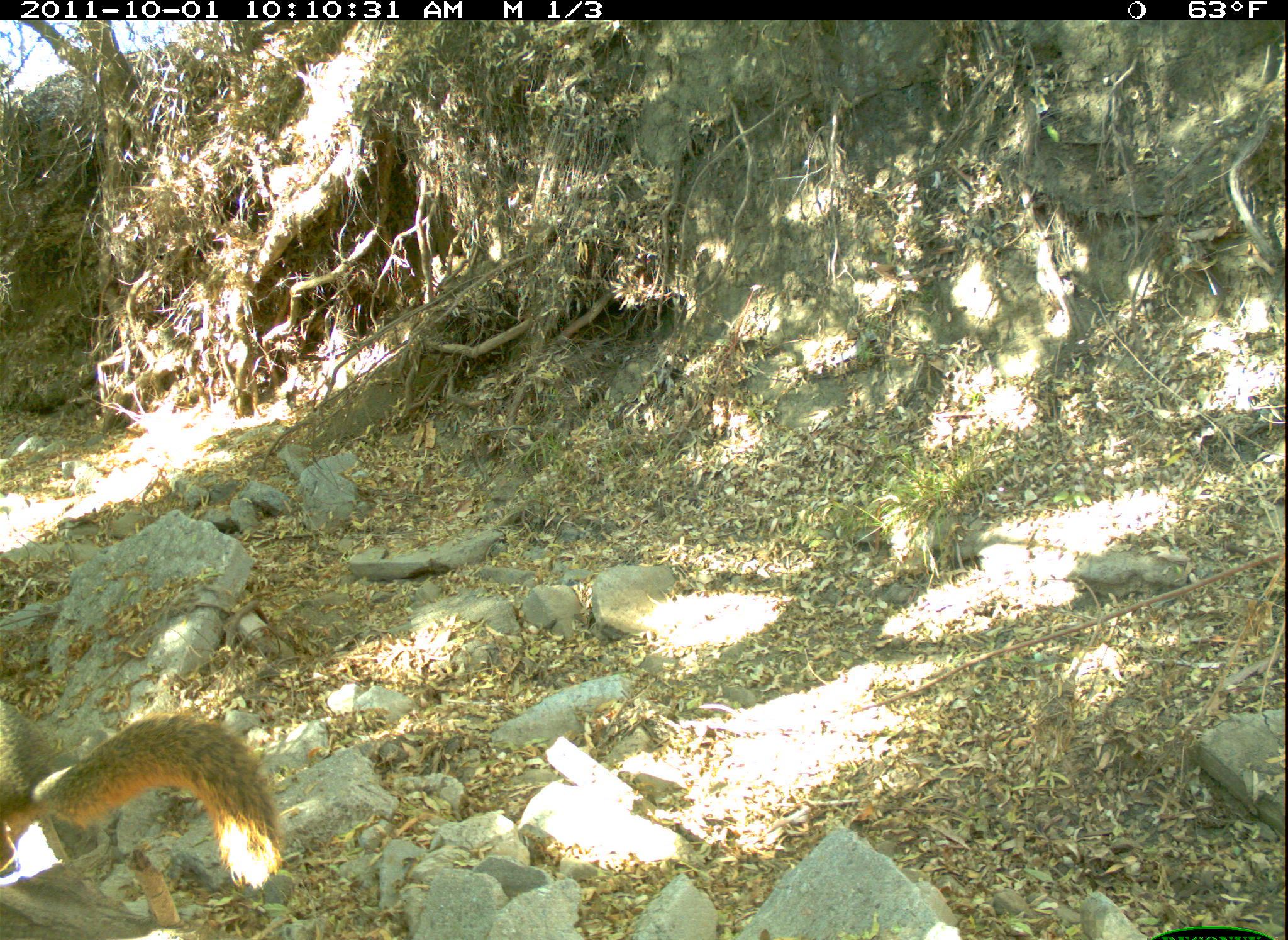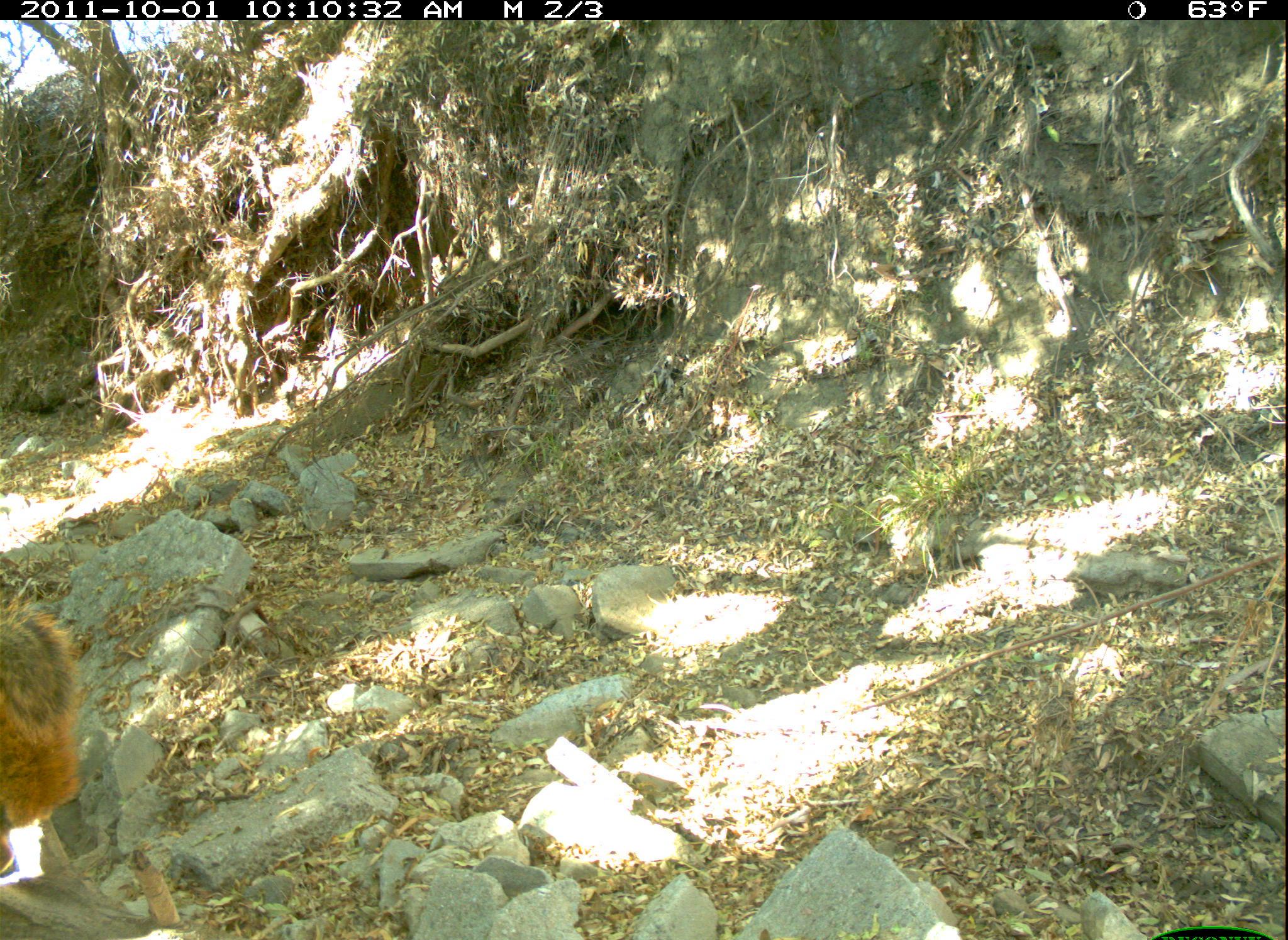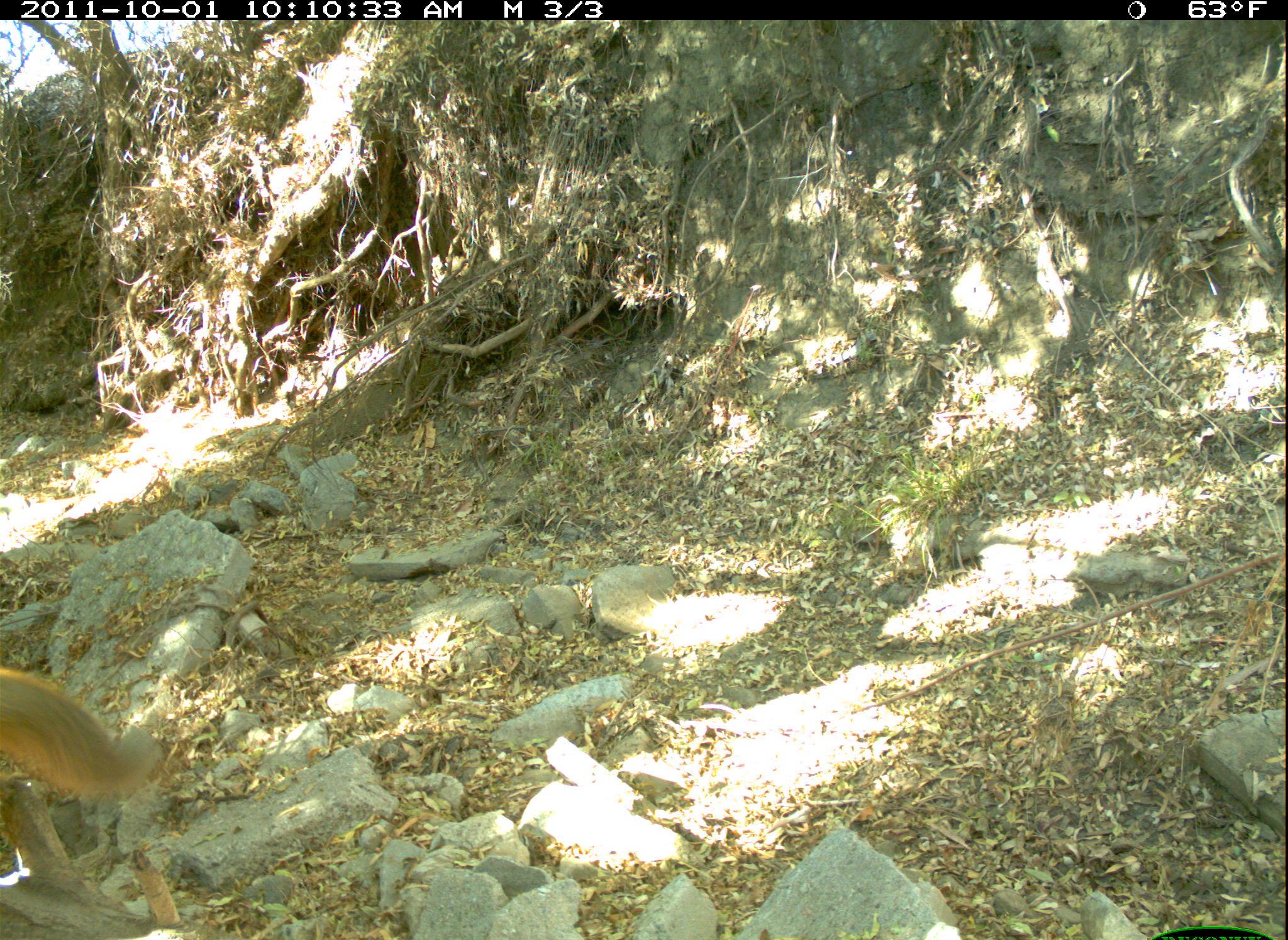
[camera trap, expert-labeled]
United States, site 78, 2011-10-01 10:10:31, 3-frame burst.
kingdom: Animalia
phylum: Chordata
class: Mammalia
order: Rodentia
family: Sciuridae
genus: Sciurus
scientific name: Sciurus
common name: squirrel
Squirrel (Sciurus).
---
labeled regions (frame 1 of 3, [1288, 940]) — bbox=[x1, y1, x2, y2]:
squirrel: bbox=[2, 696, 285, 915]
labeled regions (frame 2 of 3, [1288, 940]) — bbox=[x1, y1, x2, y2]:
squirrel: bbox=[0, 590, 93, 842]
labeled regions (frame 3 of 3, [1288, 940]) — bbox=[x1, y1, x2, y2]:
squirrel: bbox=[0, 659, 150, 854]